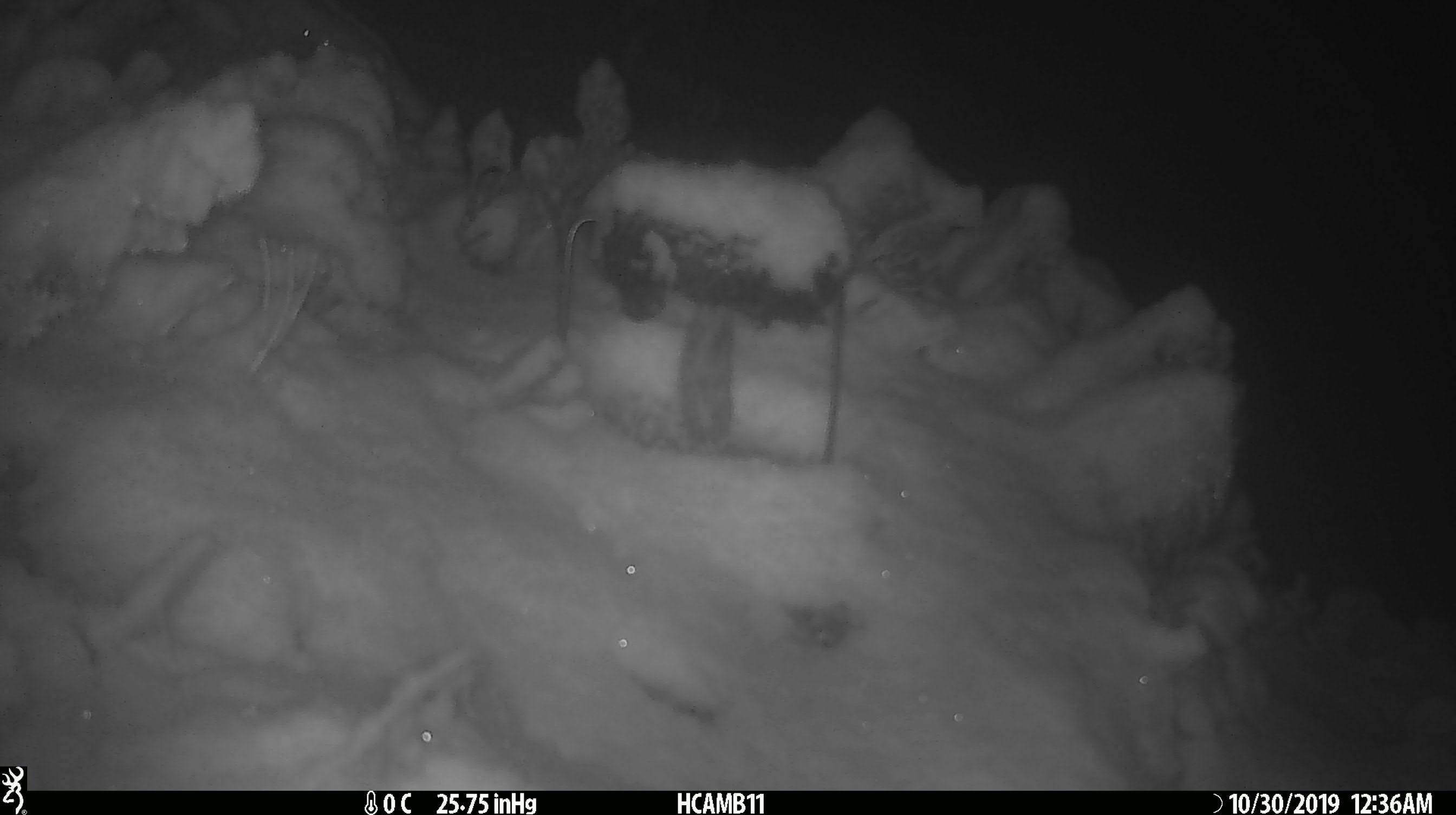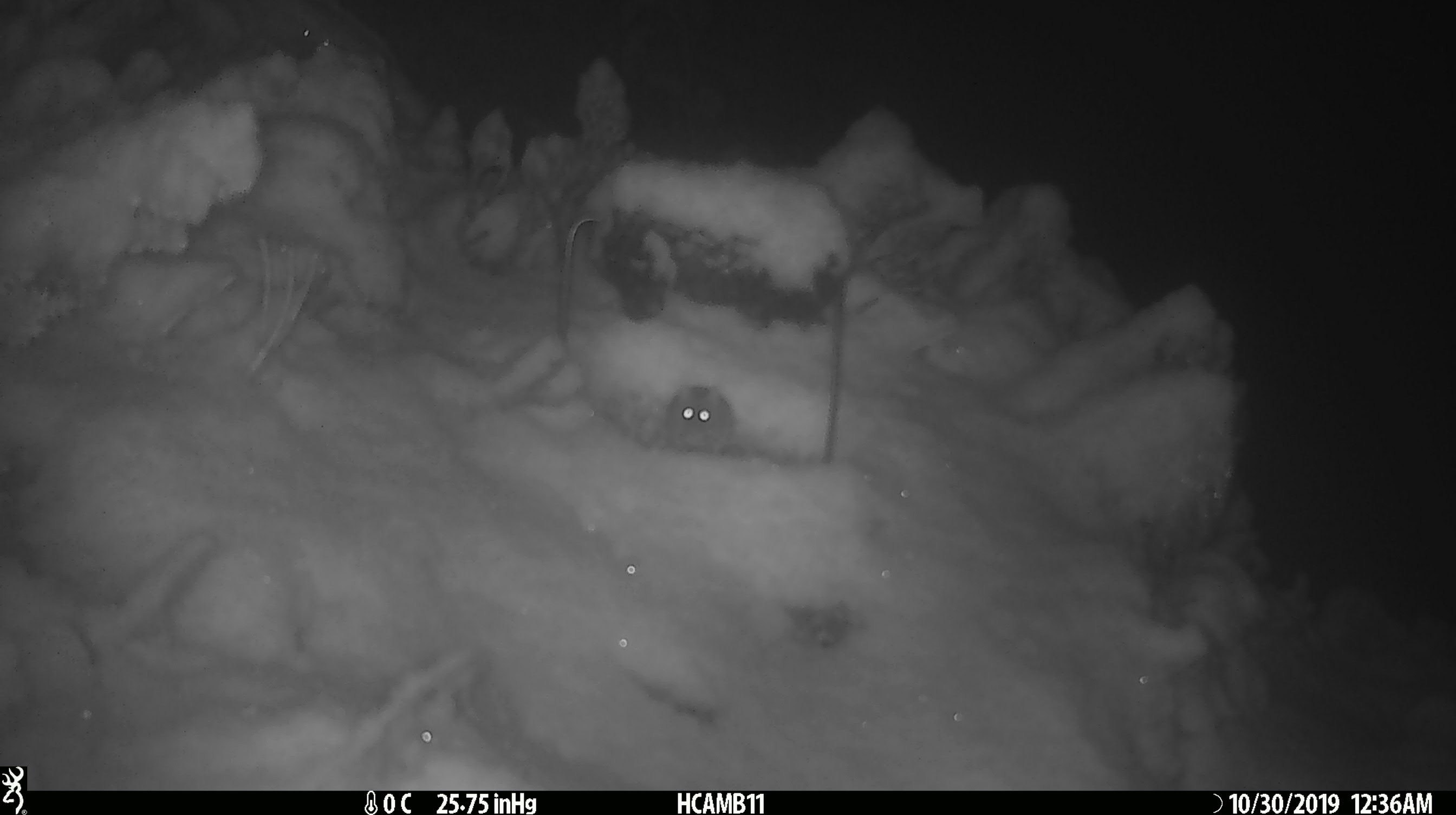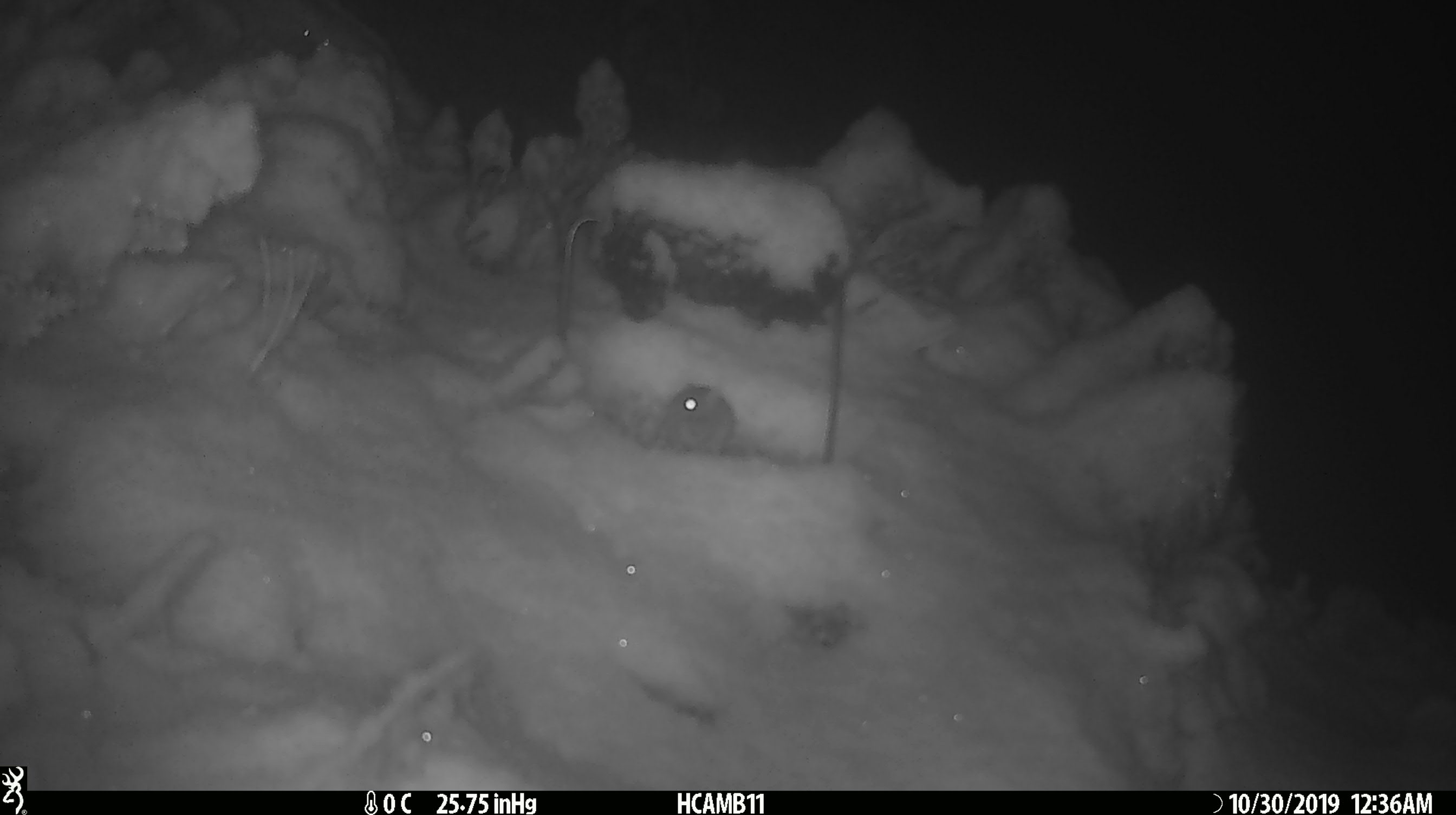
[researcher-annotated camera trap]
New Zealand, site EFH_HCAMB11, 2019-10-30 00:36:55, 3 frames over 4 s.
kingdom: Animalia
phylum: Chordata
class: Mammalia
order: Rodentia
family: Muridae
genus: Mus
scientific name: Mus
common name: mouse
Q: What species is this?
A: Mouse (Mus).